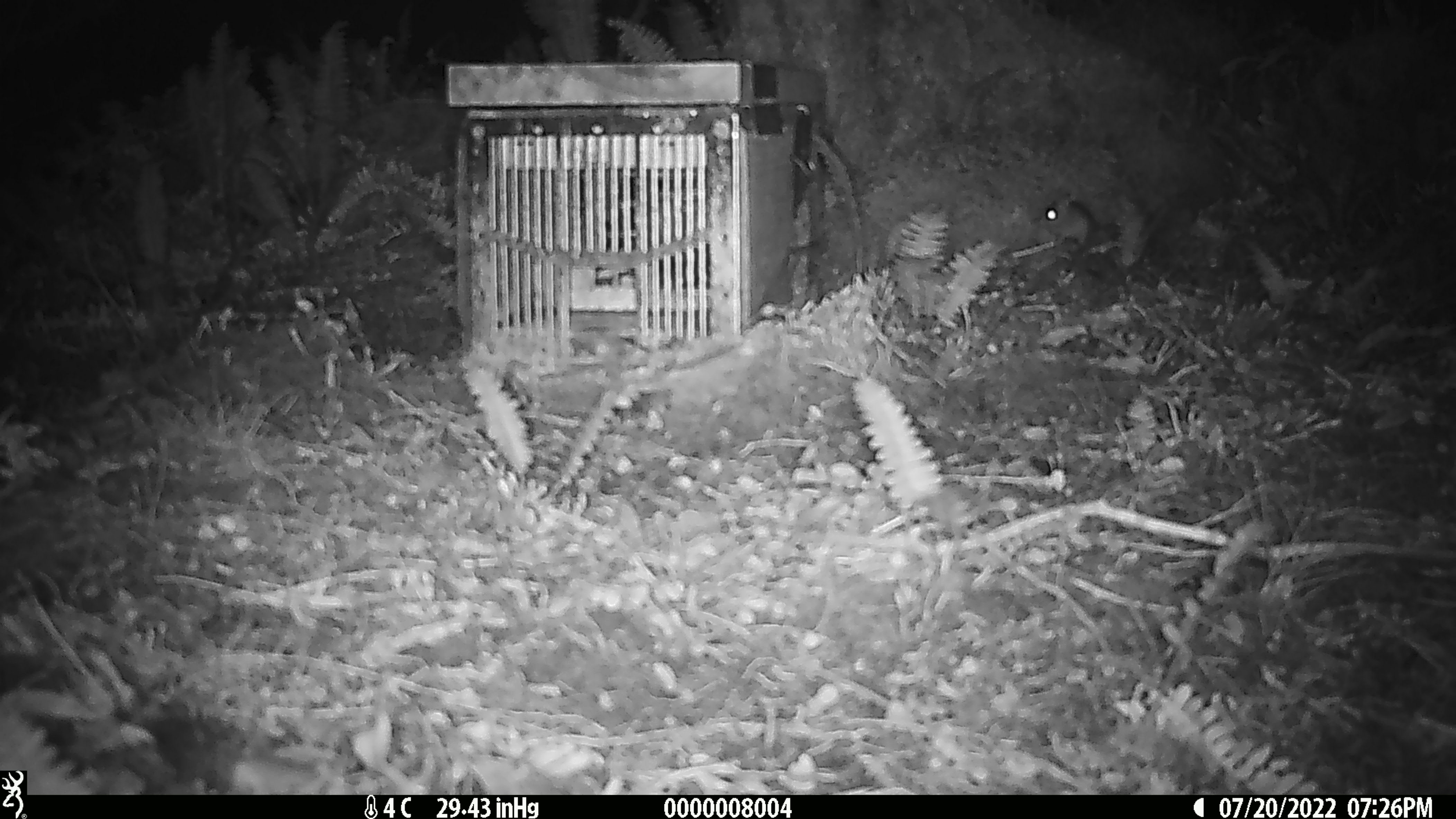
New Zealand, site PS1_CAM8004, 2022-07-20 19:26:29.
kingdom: Animalia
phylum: Chordata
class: Mammalia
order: Rodentia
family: Muridae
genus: Mus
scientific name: Mus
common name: mouse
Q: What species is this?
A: Mouse (Mus).